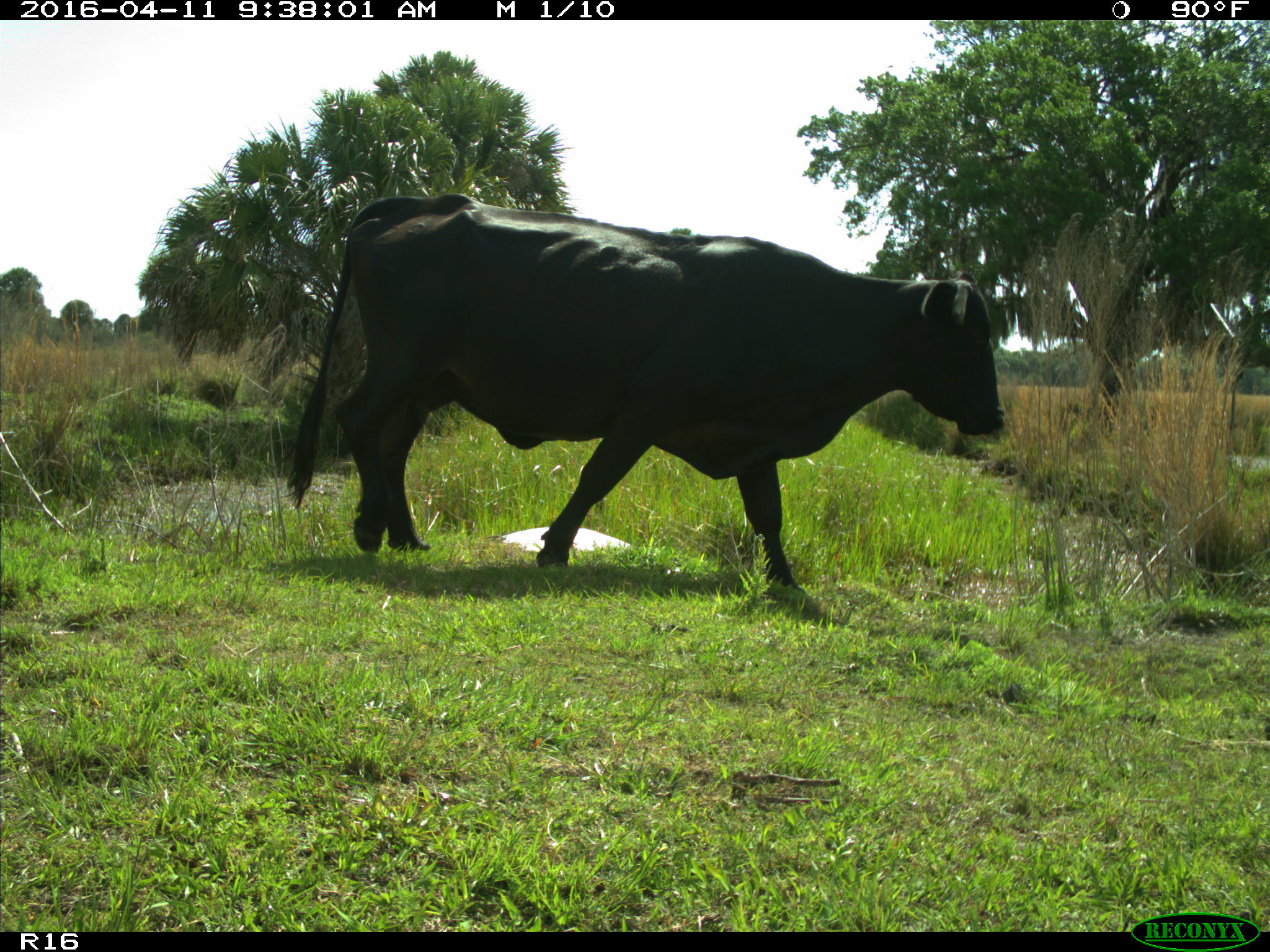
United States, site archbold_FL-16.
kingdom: Animalia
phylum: Chordata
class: Mammalia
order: Artiodactyla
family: Bovidae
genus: Bos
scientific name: Bos taurus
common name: domestic cow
Bos taurus (domestic cow).